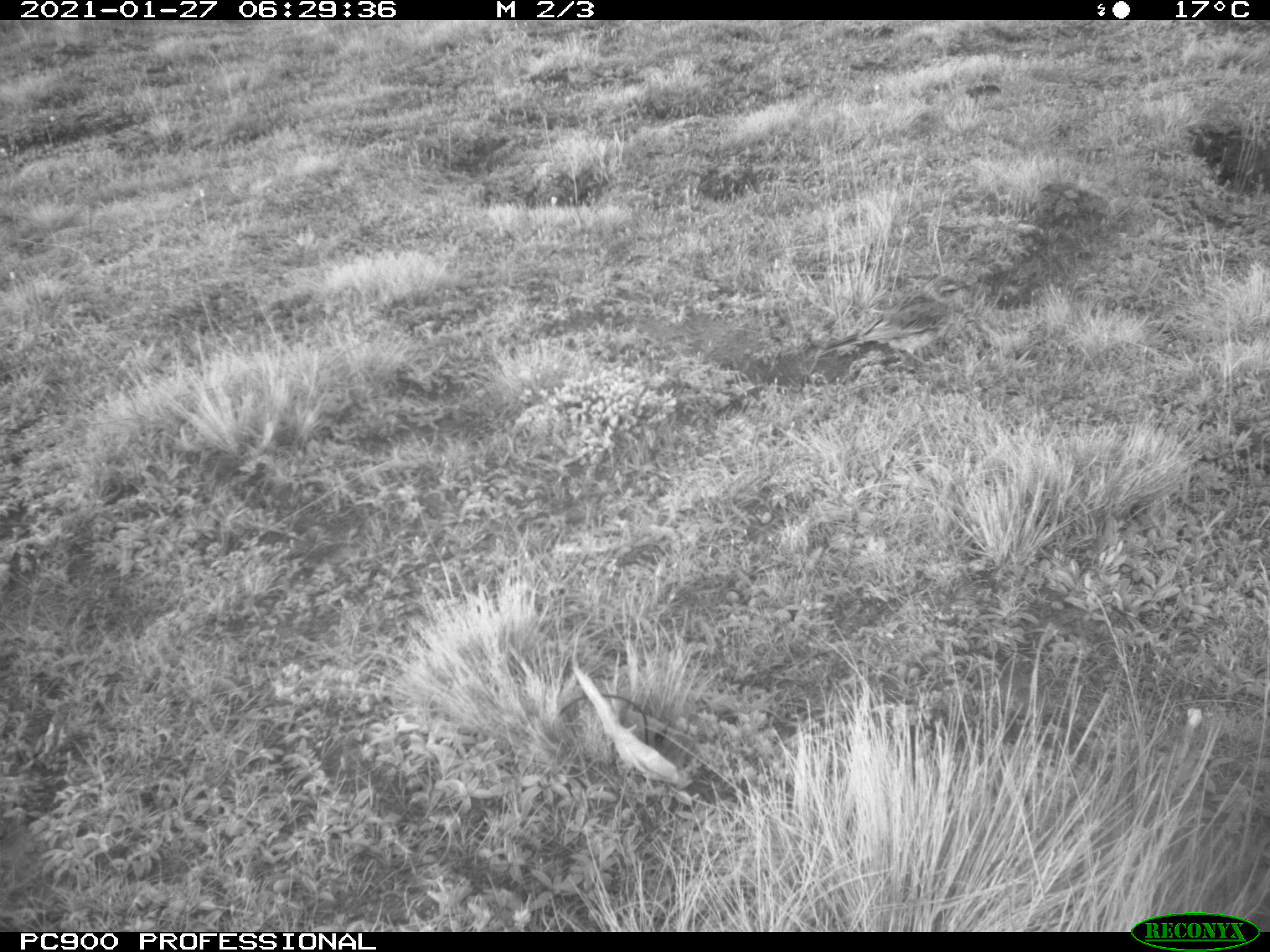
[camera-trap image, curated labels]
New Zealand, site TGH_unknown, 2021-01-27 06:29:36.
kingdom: Animalia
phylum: Chordata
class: Aves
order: Passeriformes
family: Motacillidae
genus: Anthus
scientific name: Anthus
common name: pipit